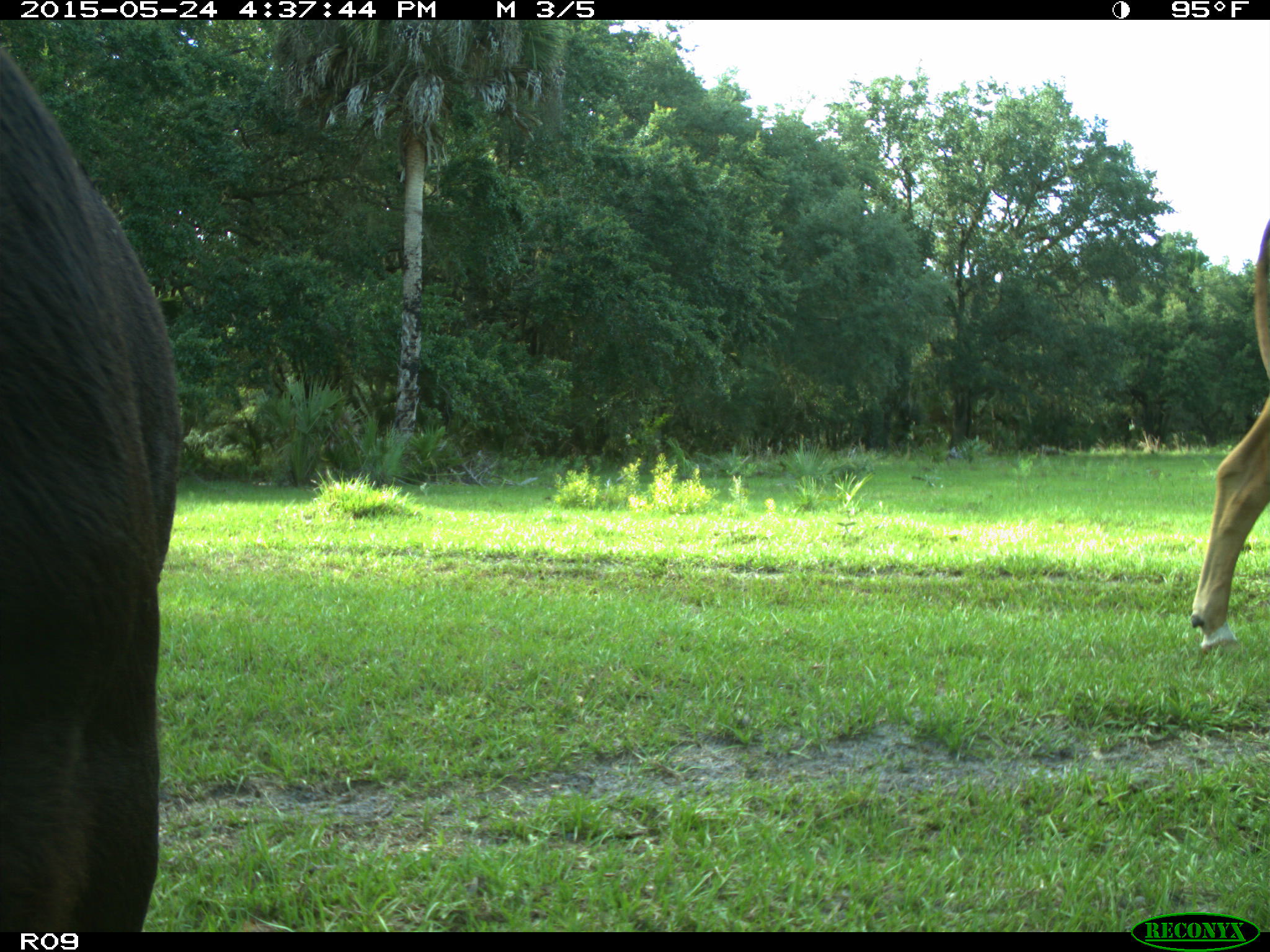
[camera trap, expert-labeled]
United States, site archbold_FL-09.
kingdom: Animalia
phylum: Chordata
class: Mammalia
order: Artiodactyla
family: Bovidae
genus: Bos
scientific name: Bos taurus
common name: domestic cow